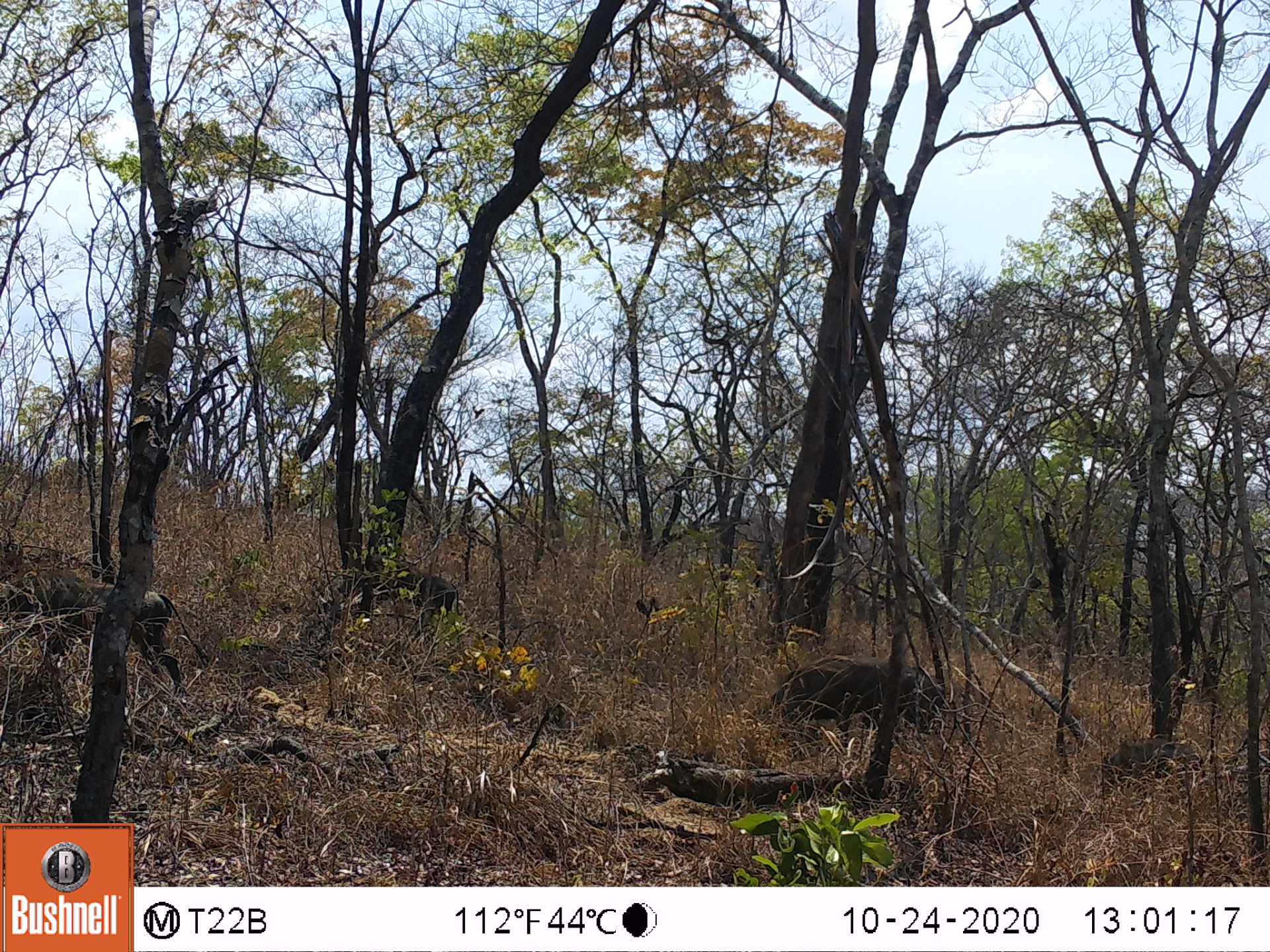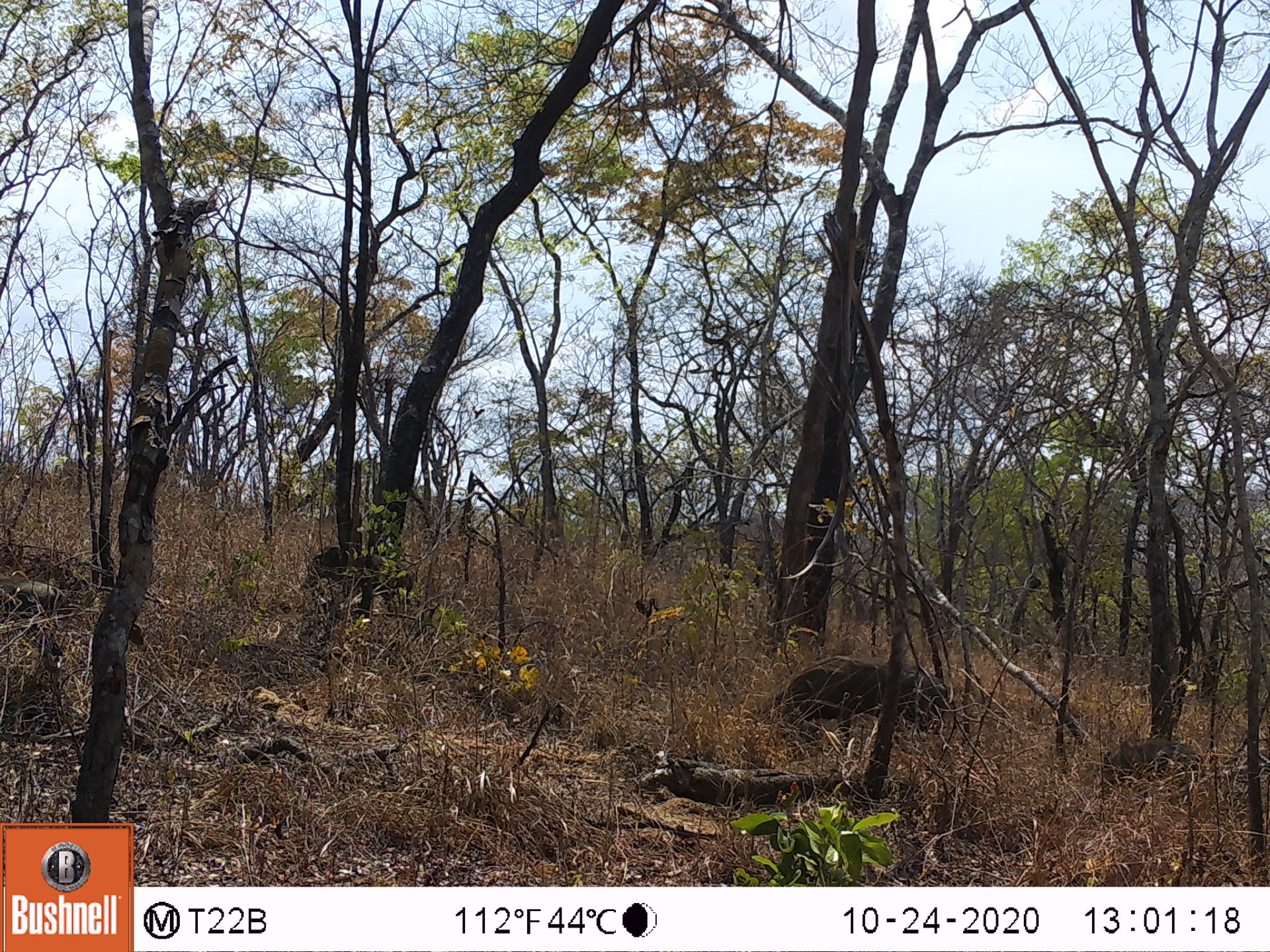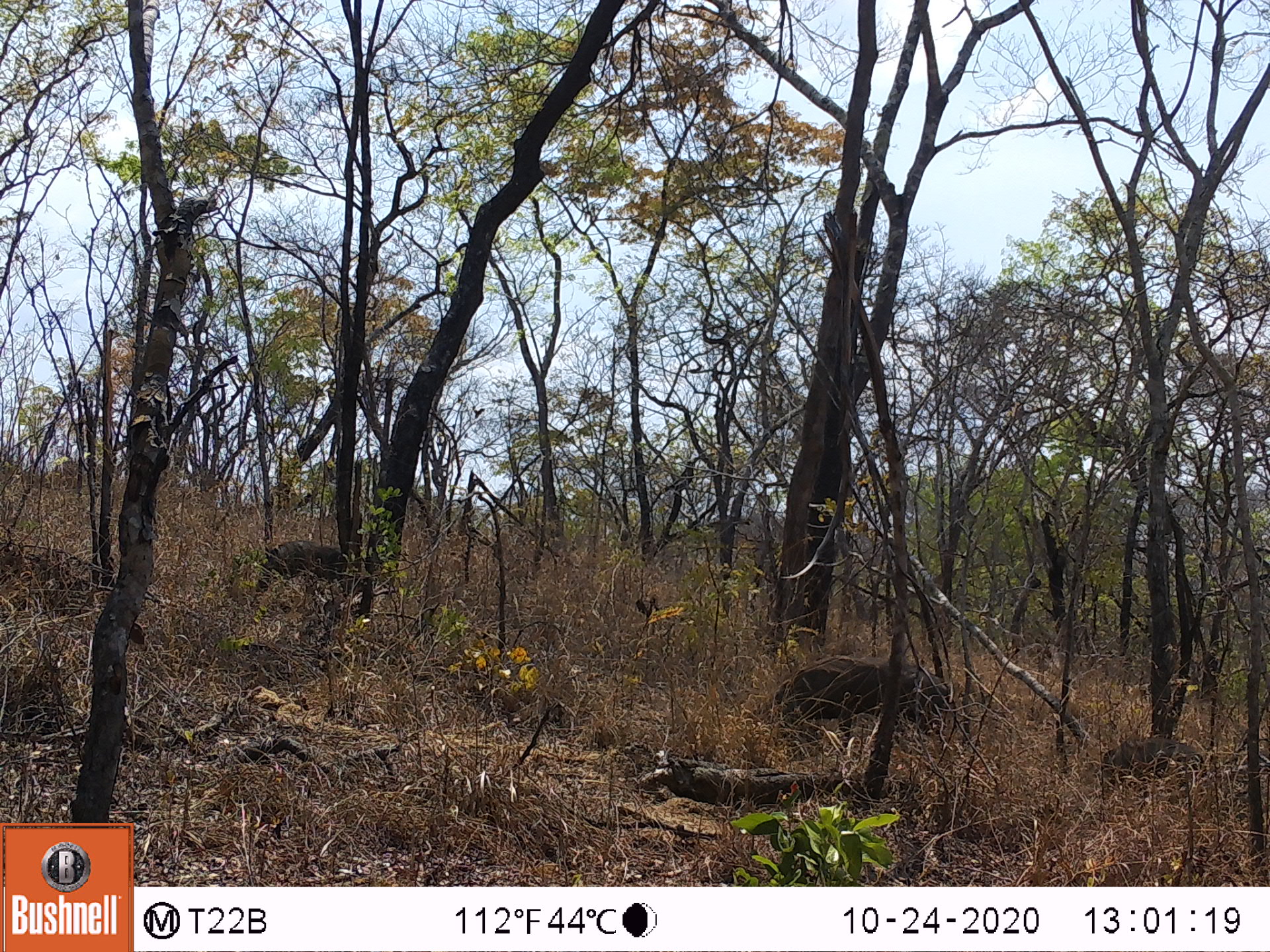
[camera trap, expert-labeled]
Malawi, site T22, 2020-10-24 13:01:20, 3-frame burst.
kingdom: Animalia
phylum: Chordata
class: Mammalia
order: Artiodactyla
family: Suidae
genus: Phacochoerus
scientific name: Phacochoerus africanus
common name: common warthog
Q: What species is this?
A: Common warthog (Phacochoerus africanus).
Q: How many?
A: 4.